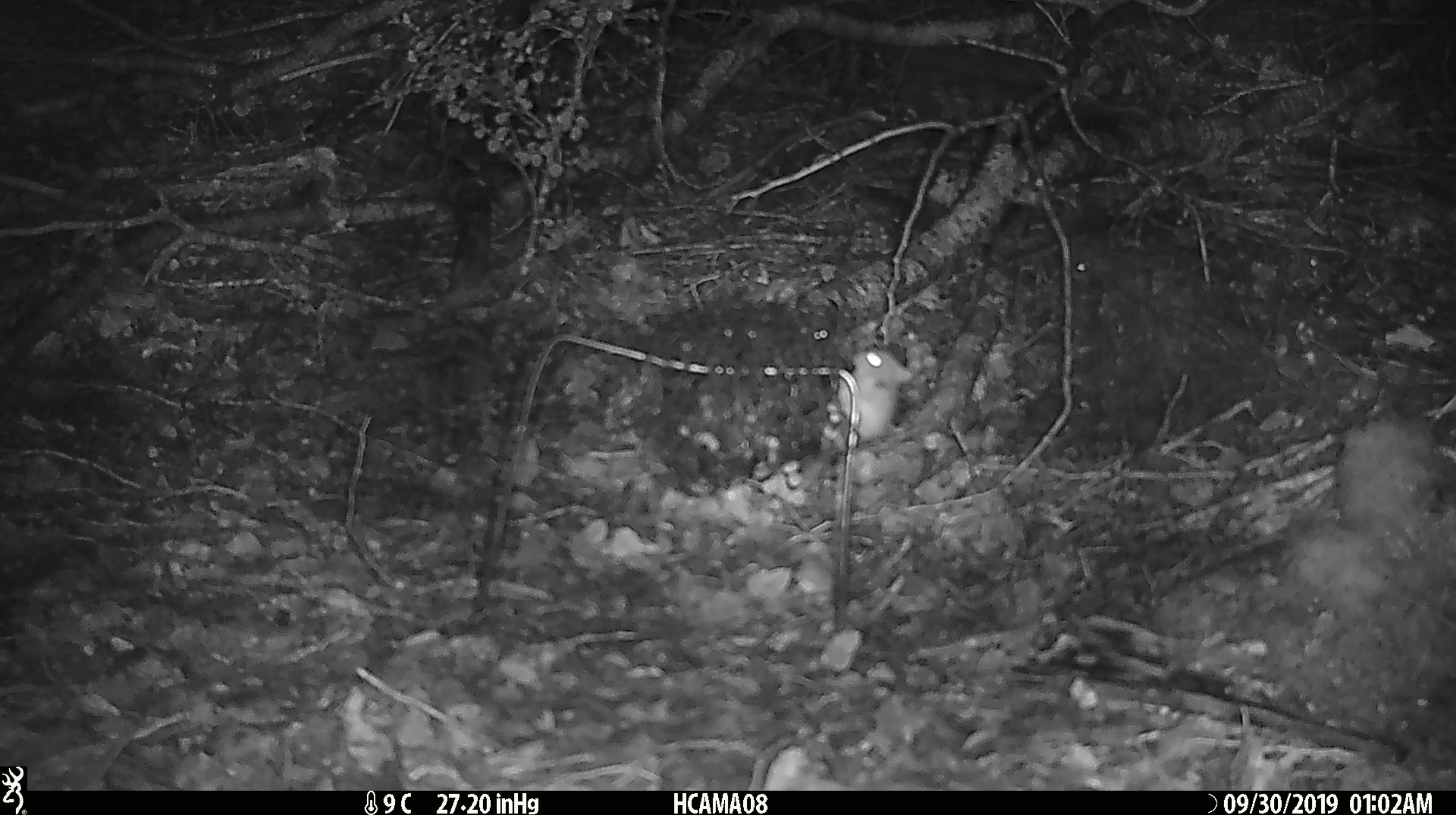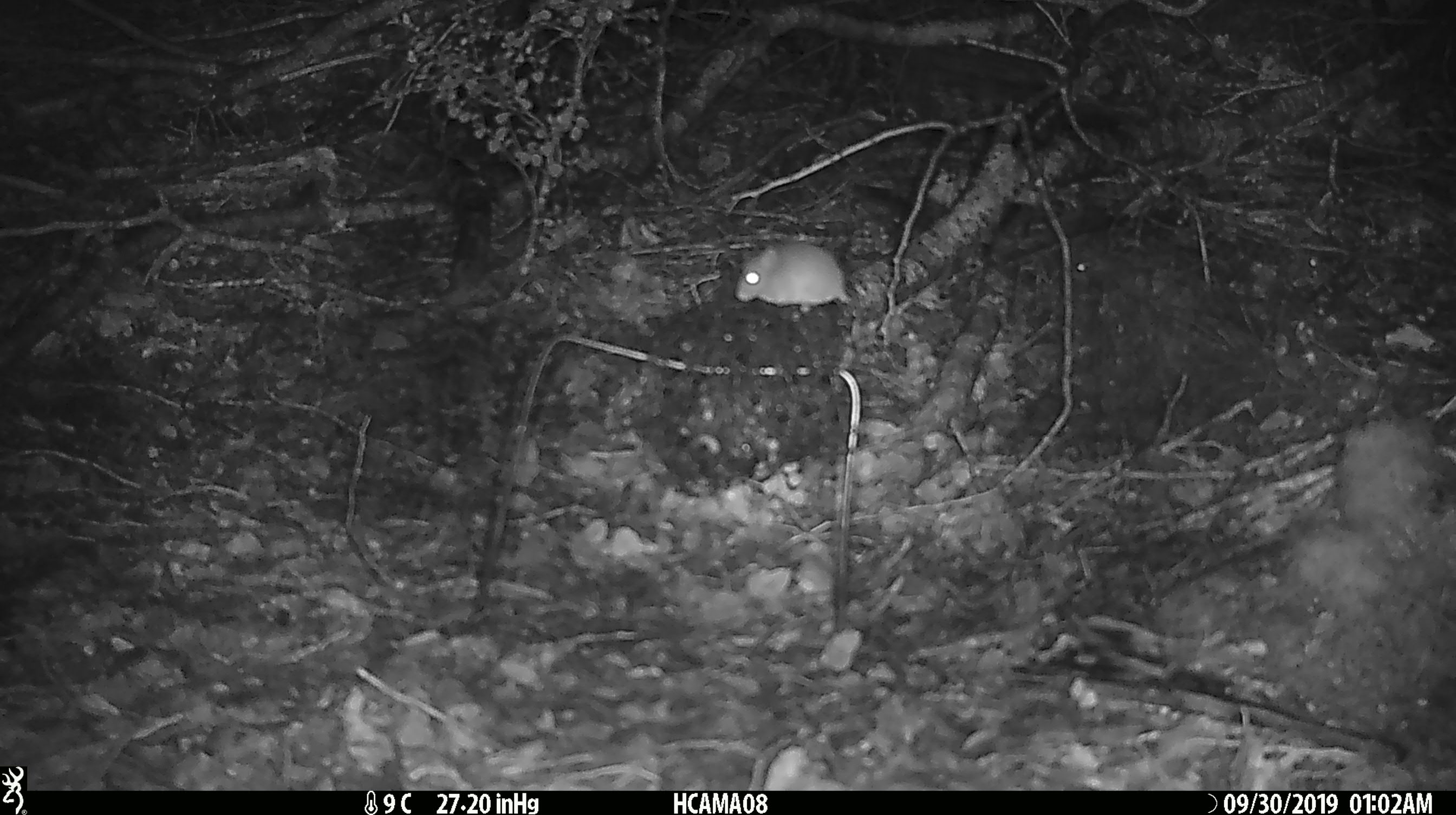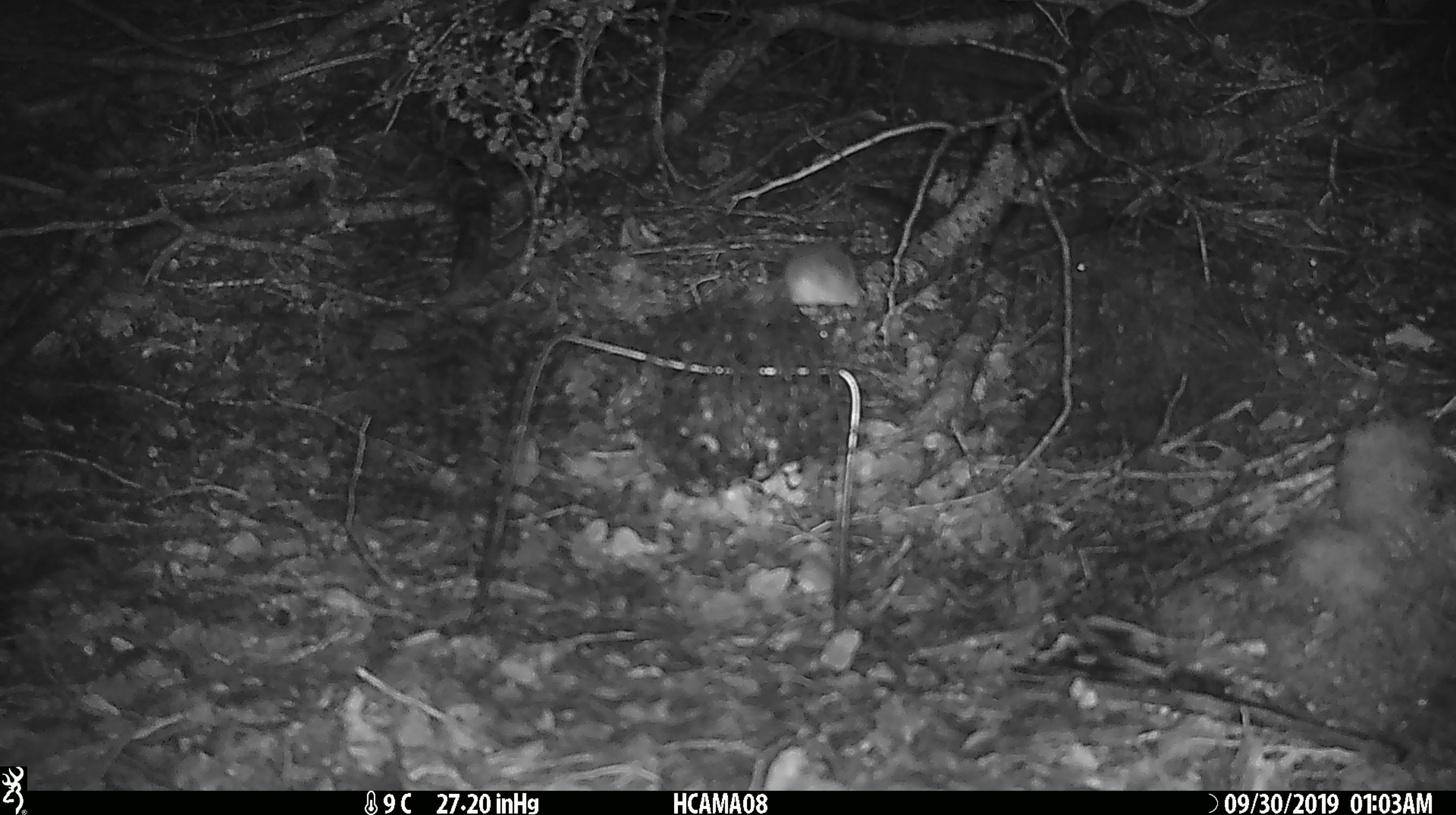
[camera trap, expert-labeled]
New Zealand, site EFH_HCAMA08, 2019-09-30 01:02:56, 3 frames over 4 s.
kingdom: Animalia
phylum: Chordata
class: Mammalia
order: Rodentia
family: Muridae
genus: Mus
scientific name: Mus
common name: mouse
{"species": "mouse (Mus)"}